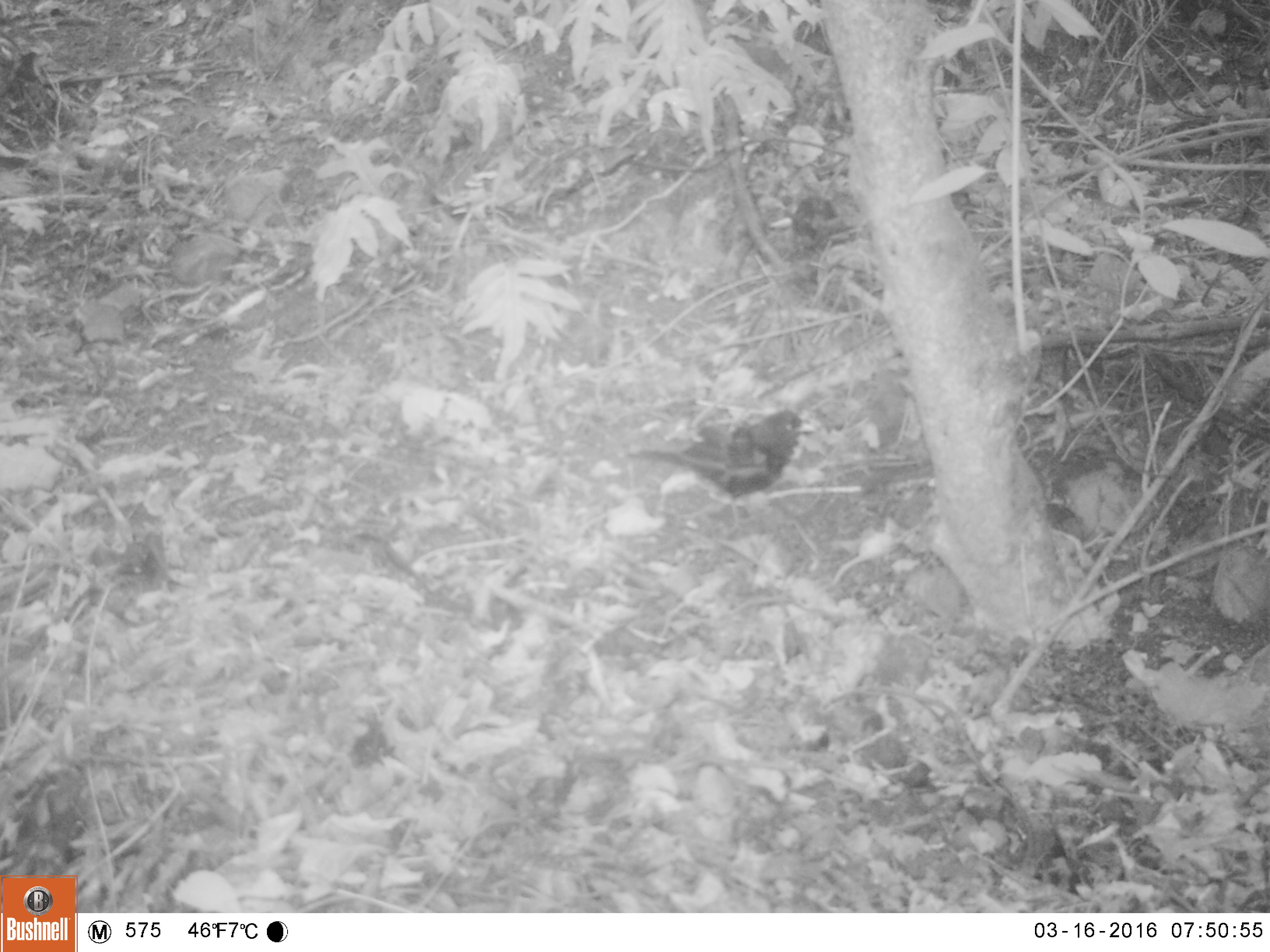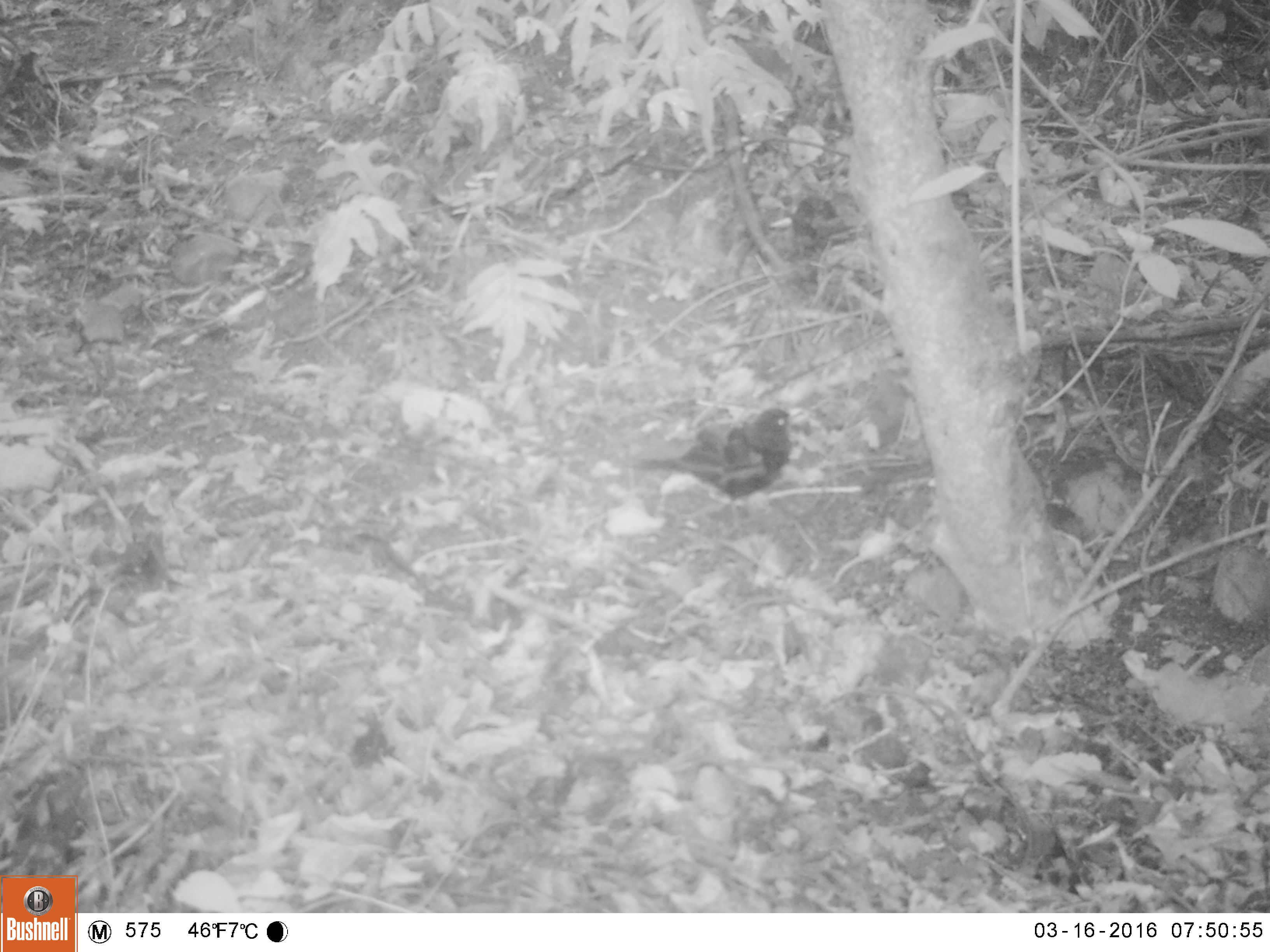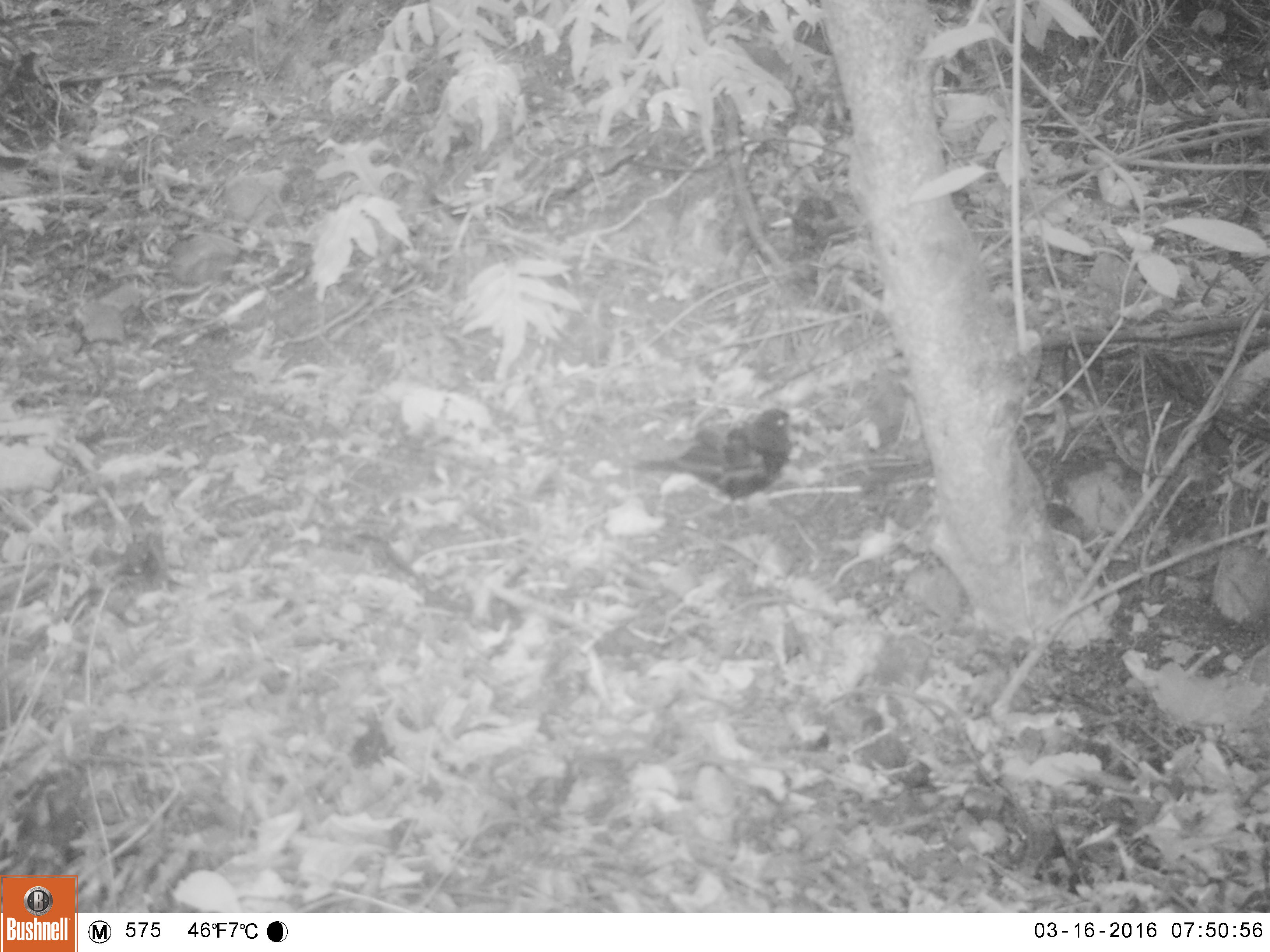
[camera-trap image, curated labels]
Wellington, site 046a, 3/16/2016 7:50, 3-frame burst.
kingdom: Animalia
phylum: Chordata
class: Aves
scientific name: Aves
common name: bird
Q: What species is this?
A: Bird (Aves).